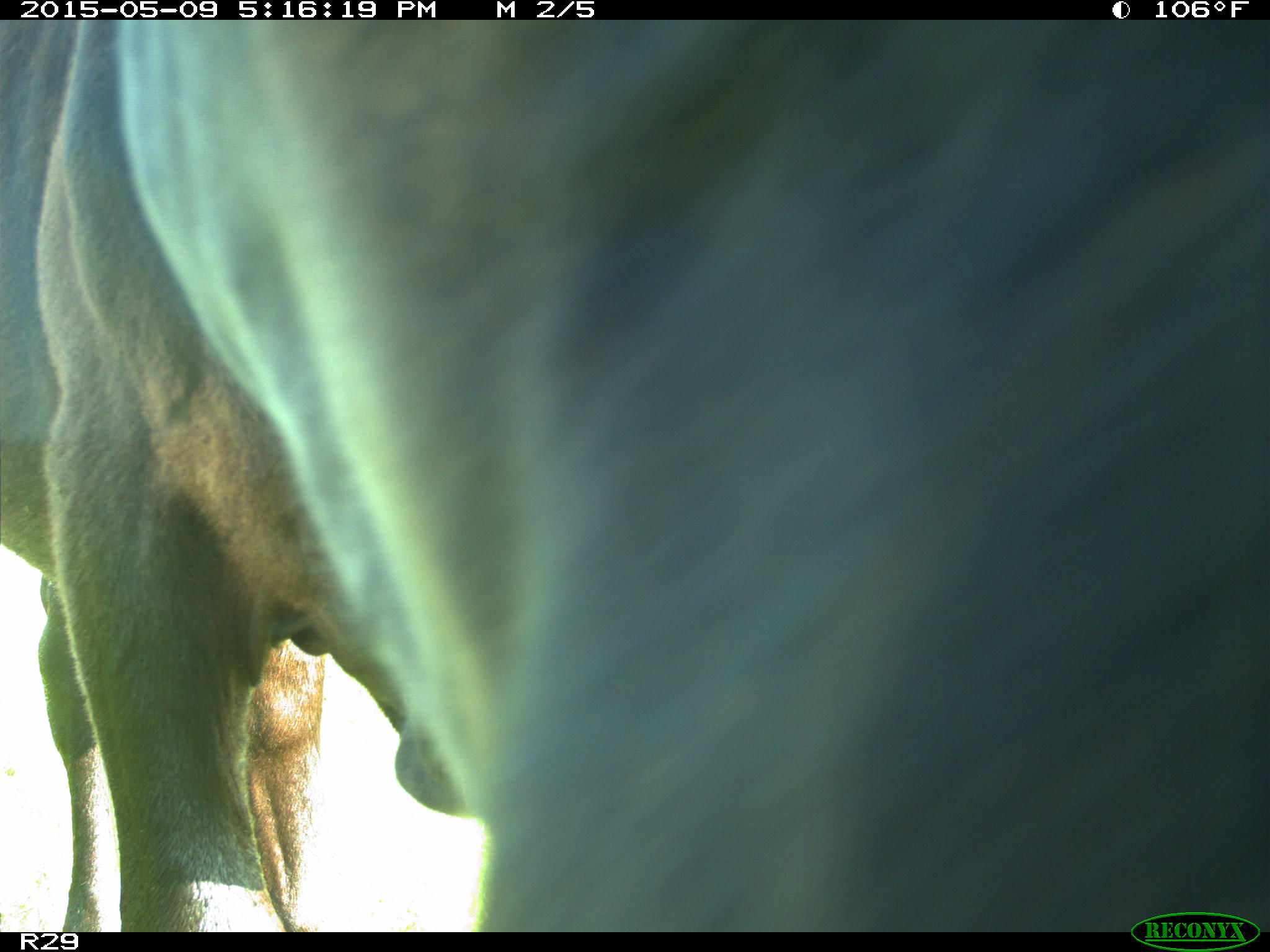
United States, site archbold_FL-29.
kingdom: Animalia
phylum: Chordata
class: Mammalia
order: Artiodactyla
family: Bovidae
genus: Bos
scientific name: Bos taurus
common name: domestic cow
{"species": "Bos taurus (domestic cow)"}